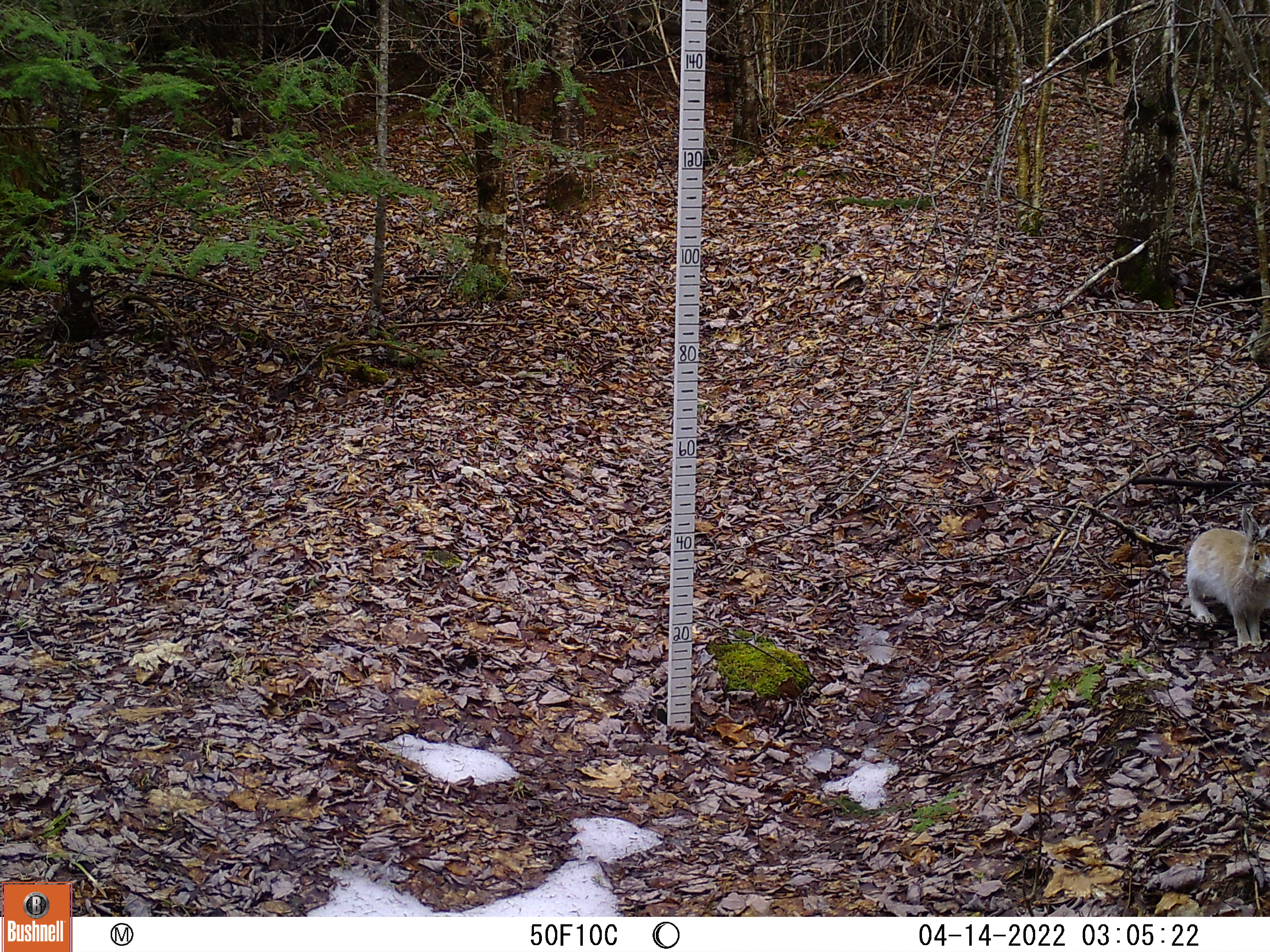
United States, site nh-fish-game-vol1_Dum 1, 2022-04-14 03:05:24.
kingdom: Animalia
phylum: Chordata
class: Mammalia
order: Lagomorpha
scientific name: Lagomorpha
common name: rabbit or hare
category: rabbit or hare sp.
Rabbit or hare sp. (rabbit or hare) (Lagomorpha).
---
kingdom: Animalia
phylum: Chordata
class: Mammalia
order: Lagomorpha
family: Leporidae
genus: Lepus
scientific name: Lepus americanus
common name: snowshoe hare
Snowshoe hare (Lepus americanus).